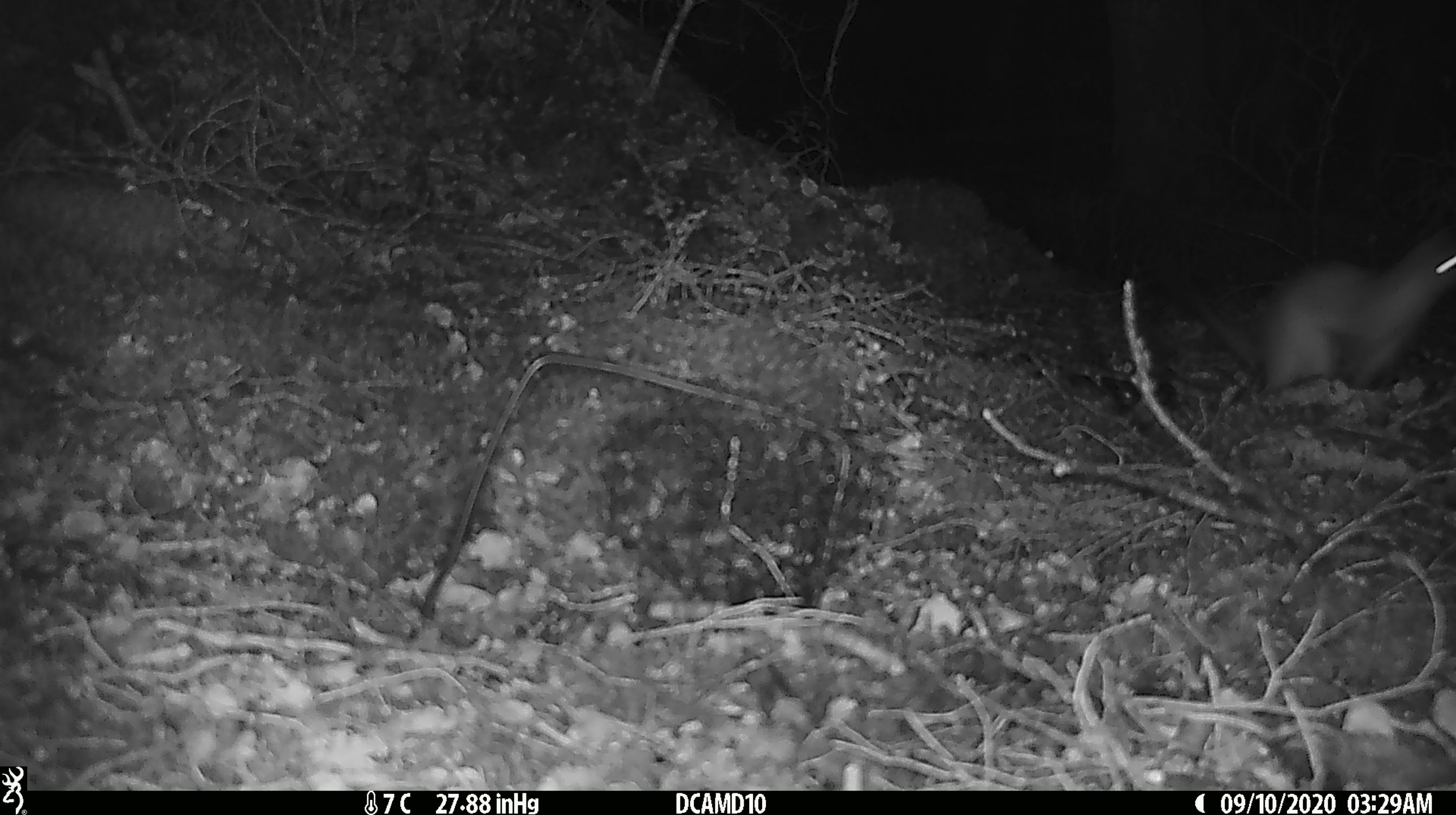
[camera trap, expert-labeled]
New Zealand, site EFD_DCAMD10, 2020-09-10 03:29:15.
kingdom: Animalia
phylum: Chordata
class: Mammalia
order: Carnivora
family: Mustelidae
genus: Mustela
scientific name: Mustela erminea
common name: stoat